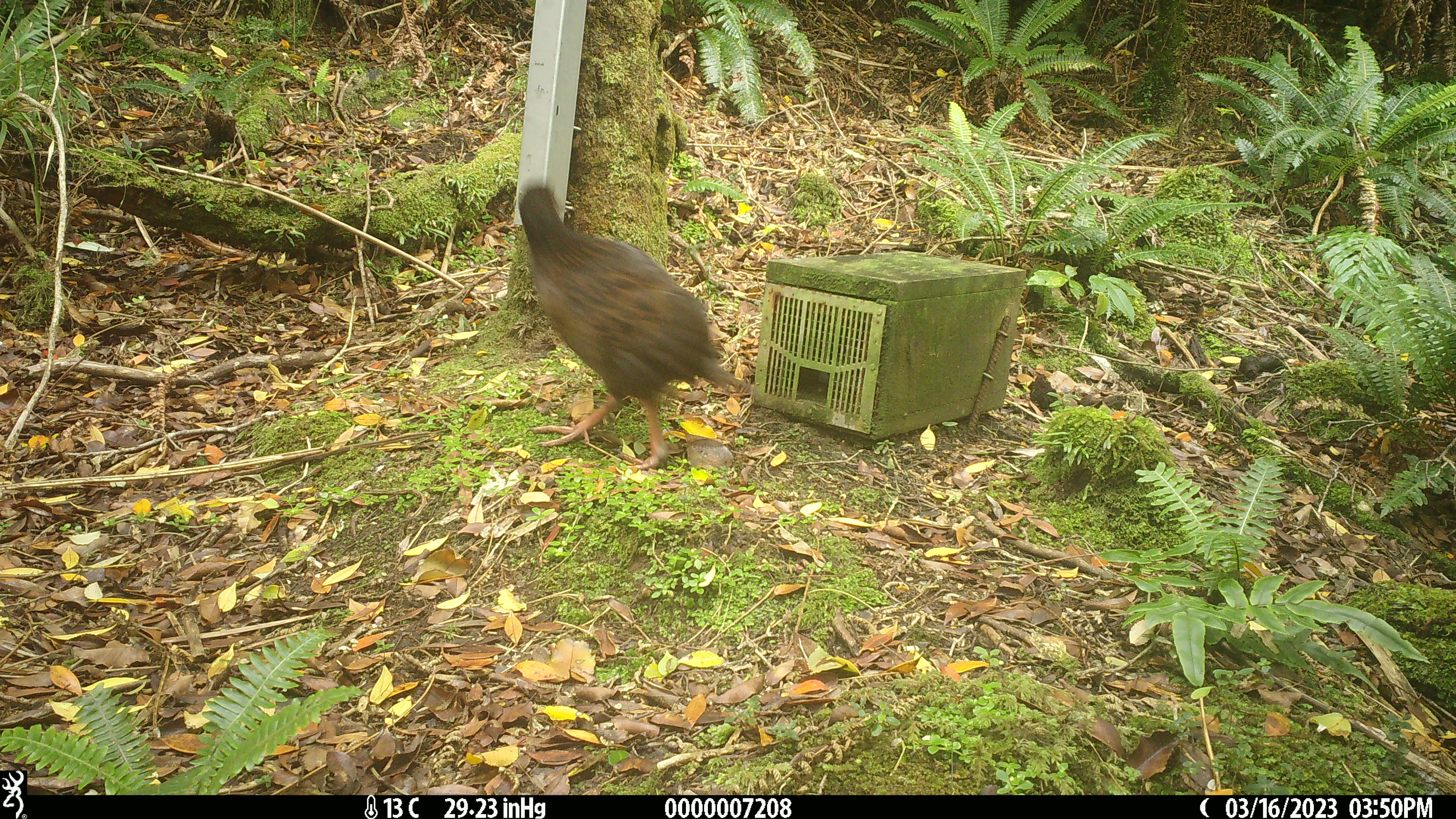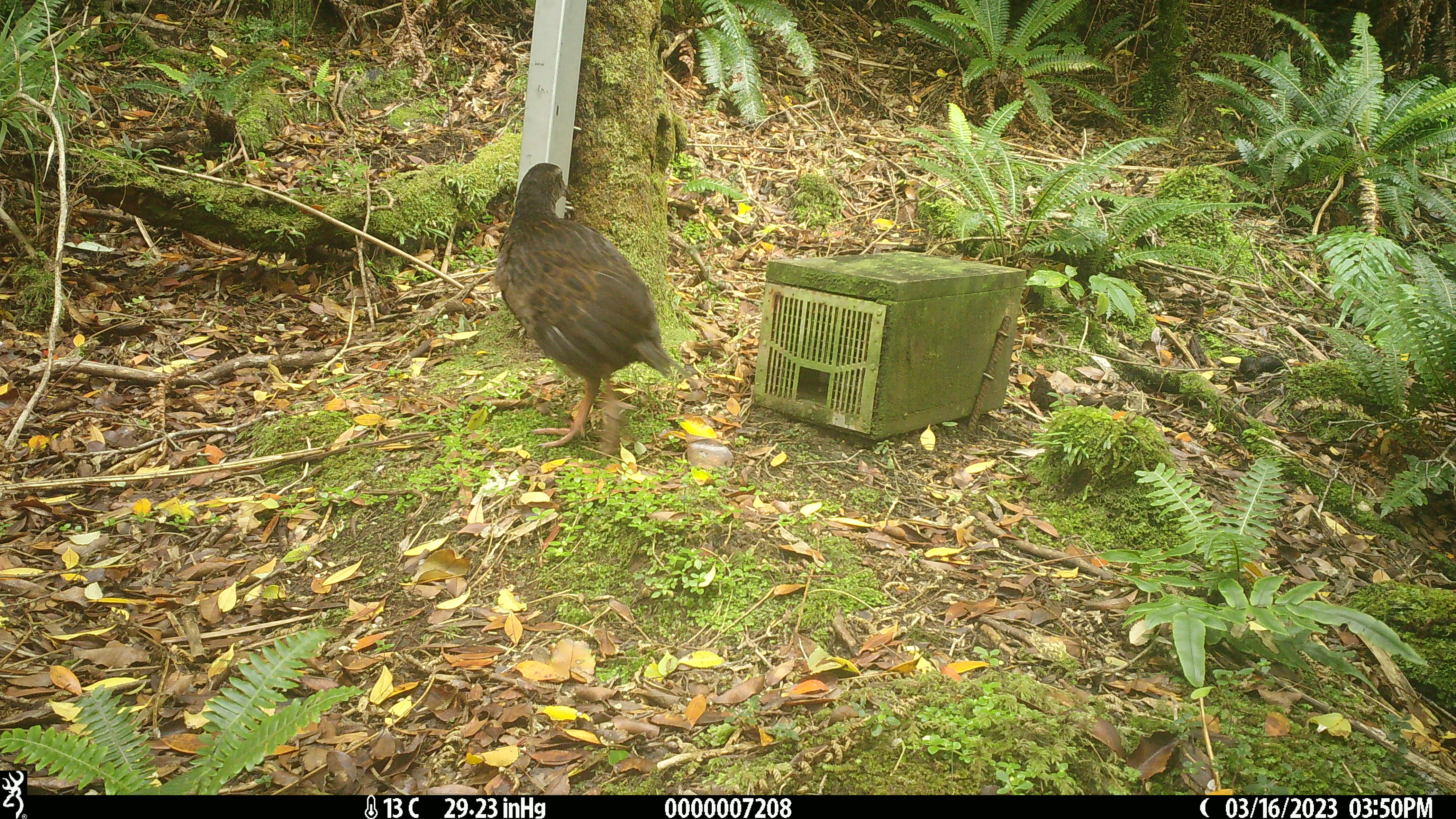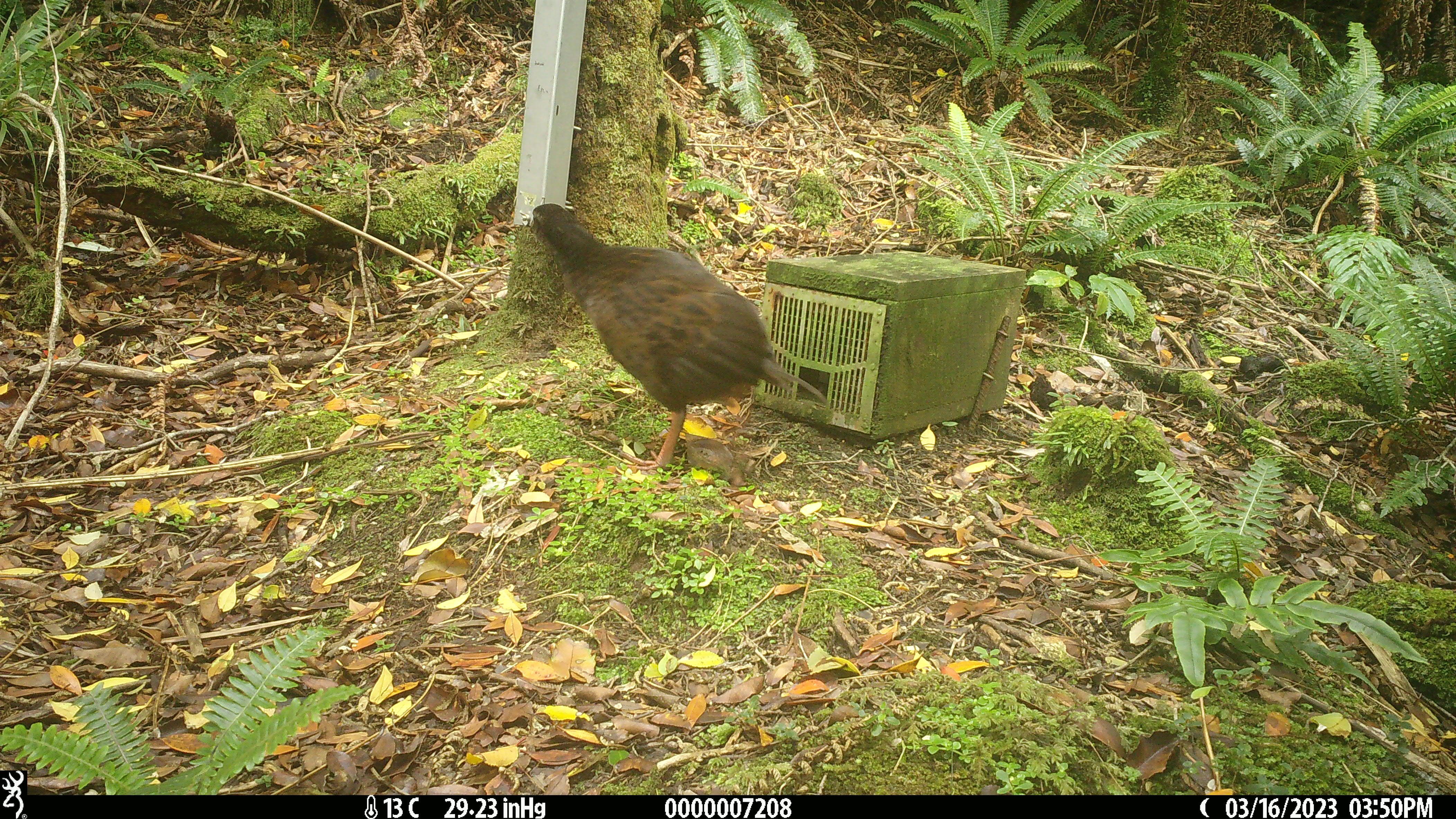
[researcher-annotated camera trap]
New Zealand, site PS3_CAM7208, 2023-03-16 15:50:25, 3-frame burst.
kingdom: Animalia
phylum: Chordata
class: Aves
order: Gruiformes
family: Rallidae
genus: Gallirallus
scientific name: Gallirallus australis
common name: weka